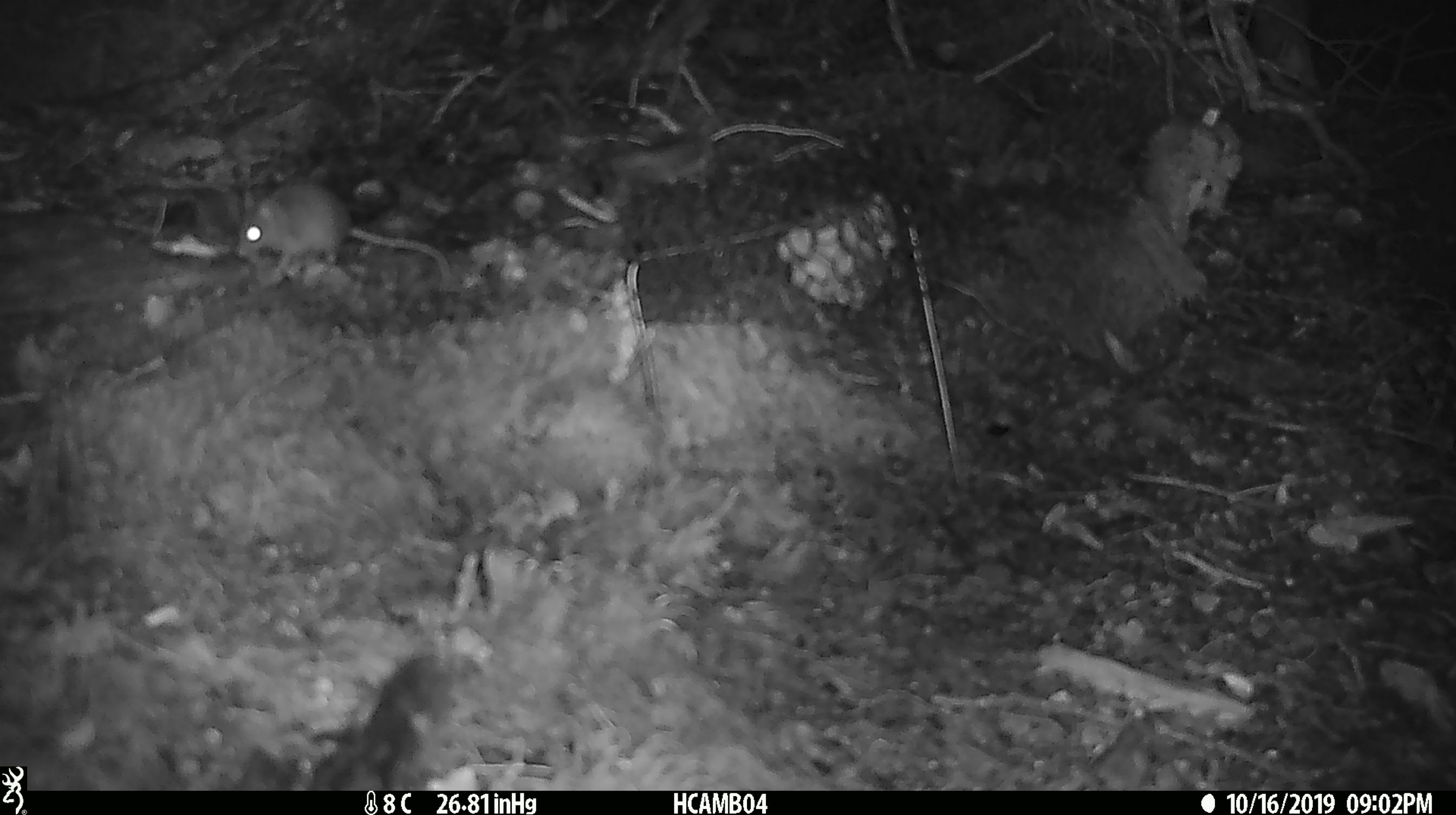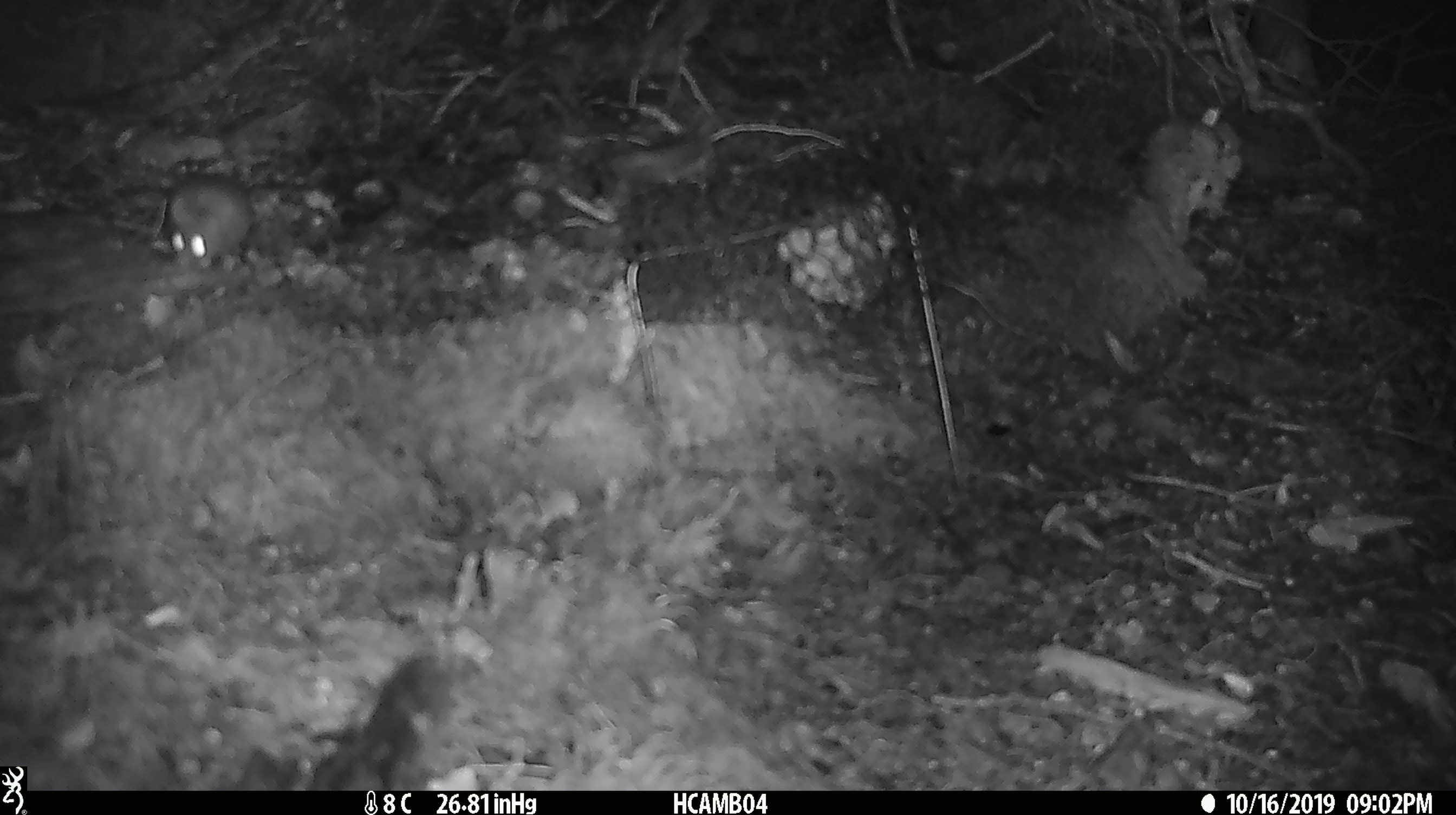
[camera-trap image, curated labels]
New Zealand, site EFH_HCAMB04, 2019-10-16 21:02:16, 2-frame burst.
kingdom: Animalia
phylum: Chordata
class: Mammalia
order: Rodentia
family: Muridae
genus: Mus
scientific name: Mus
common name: mouse